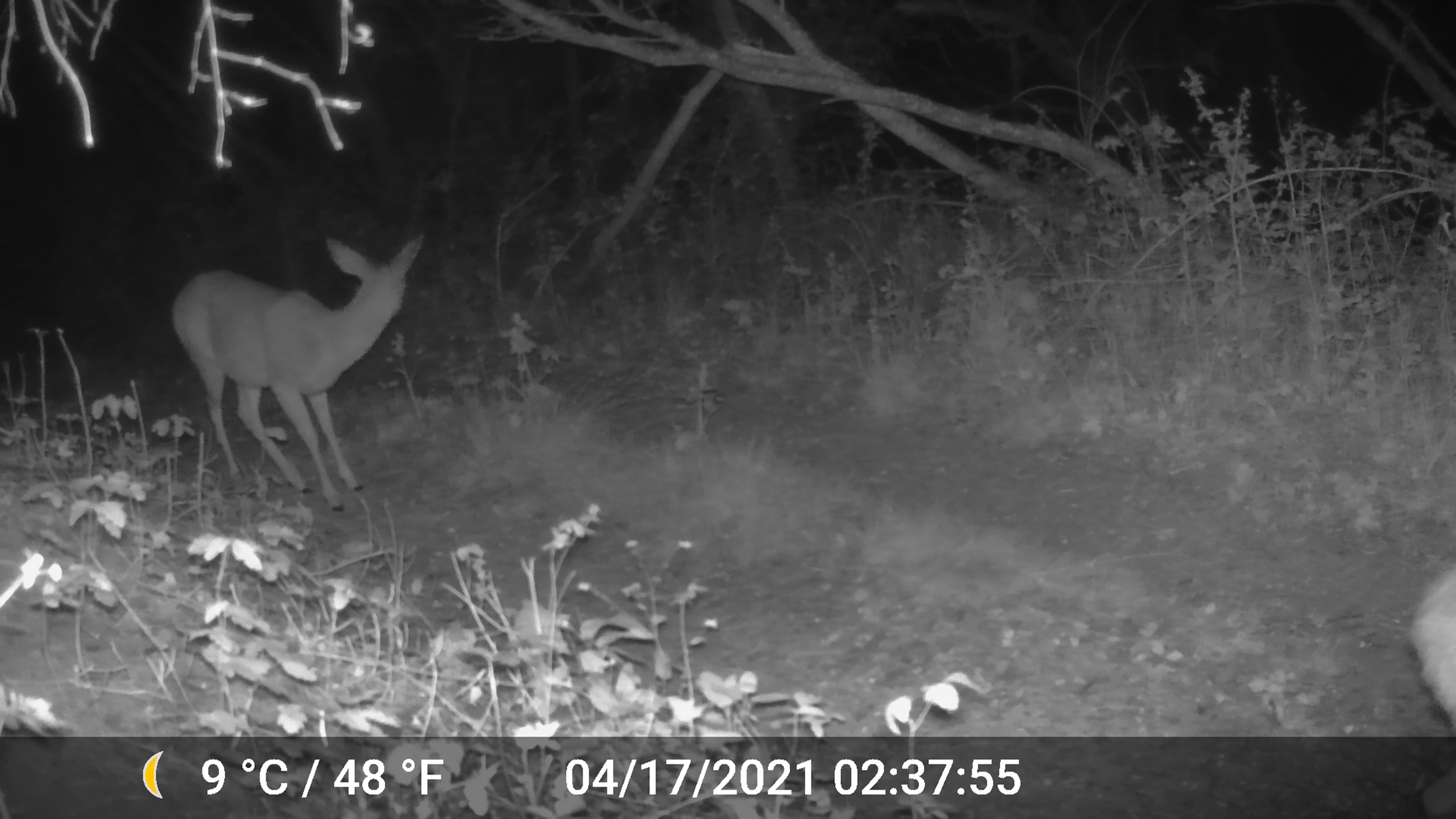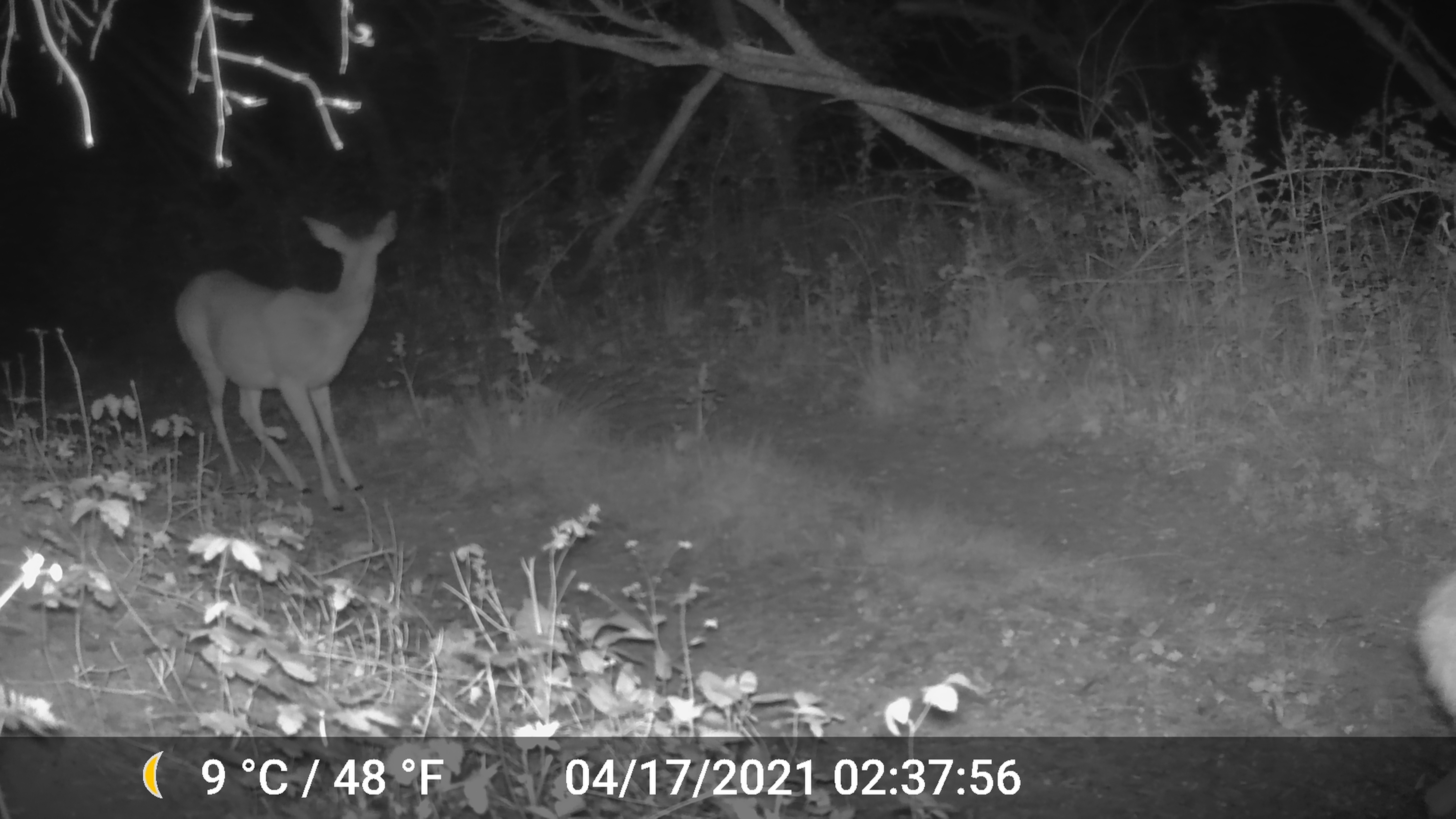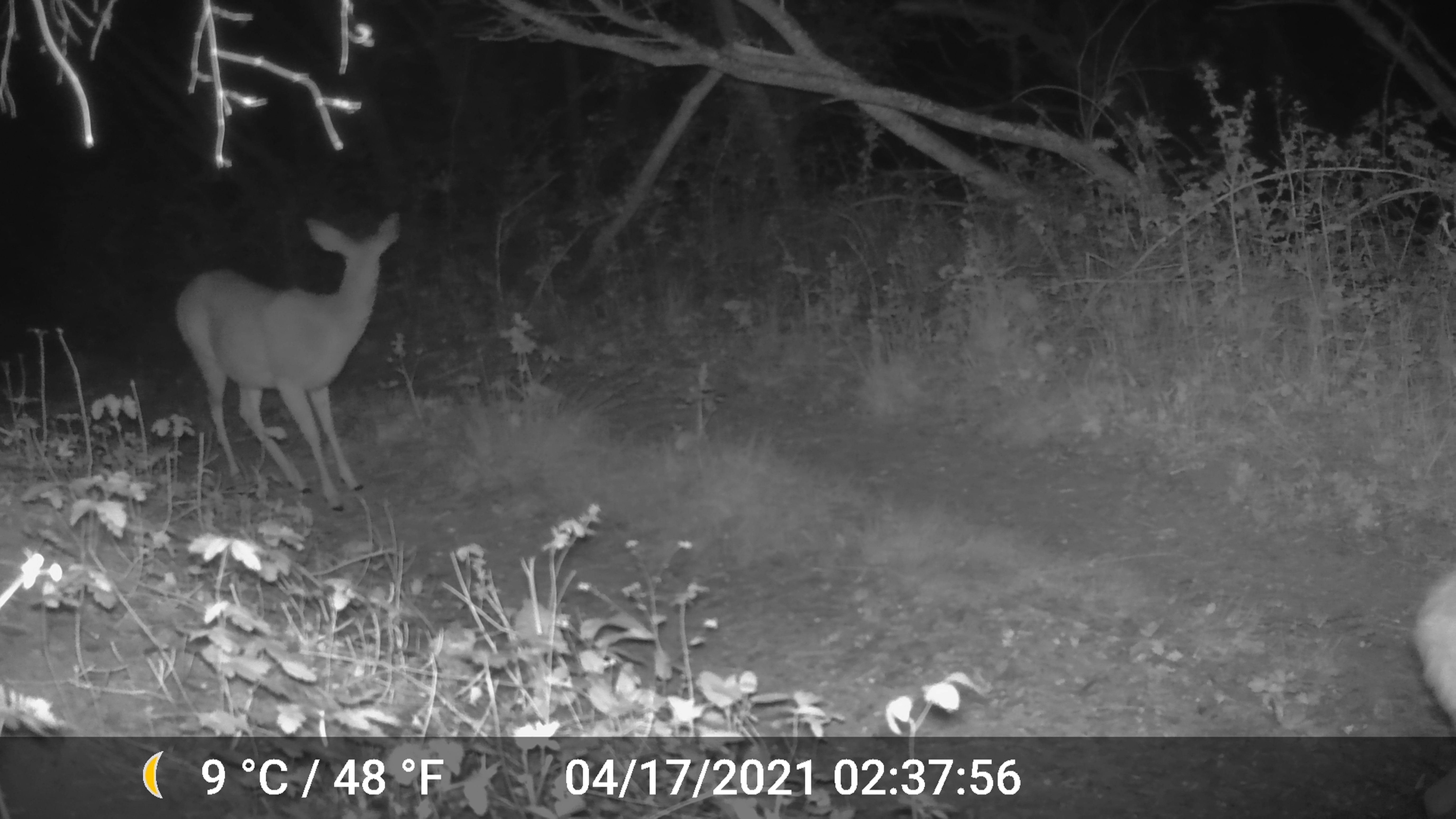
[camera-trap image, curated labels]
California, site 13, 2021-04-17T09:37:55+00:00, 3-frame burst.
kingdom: Animalia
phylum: Chordata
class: Mammalia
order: Artiodactyla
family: Cervidae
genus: Odocoileus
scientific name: Odocoileus hemionus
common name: mule deer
Mule deer (Odocoileus hemionus).